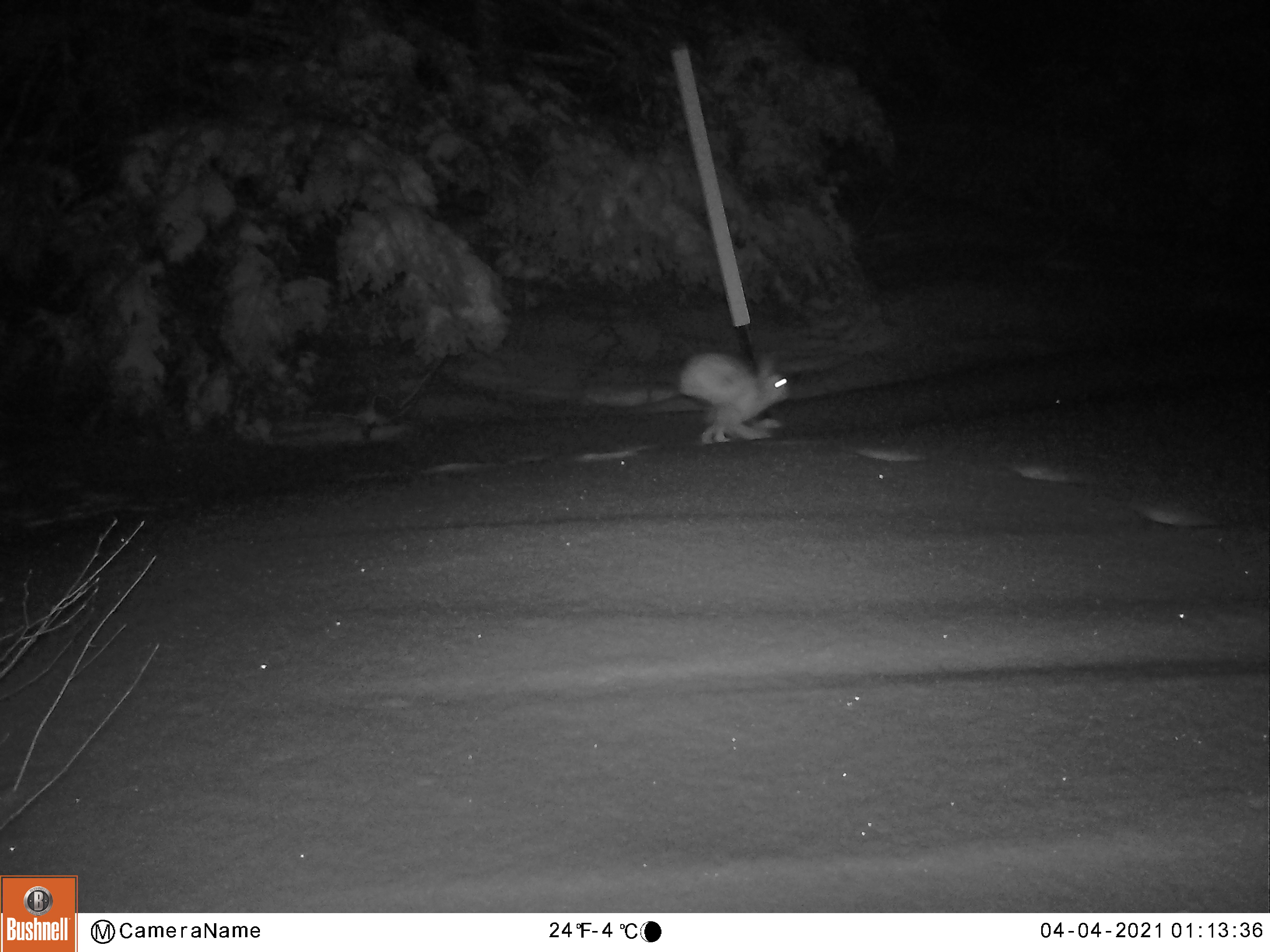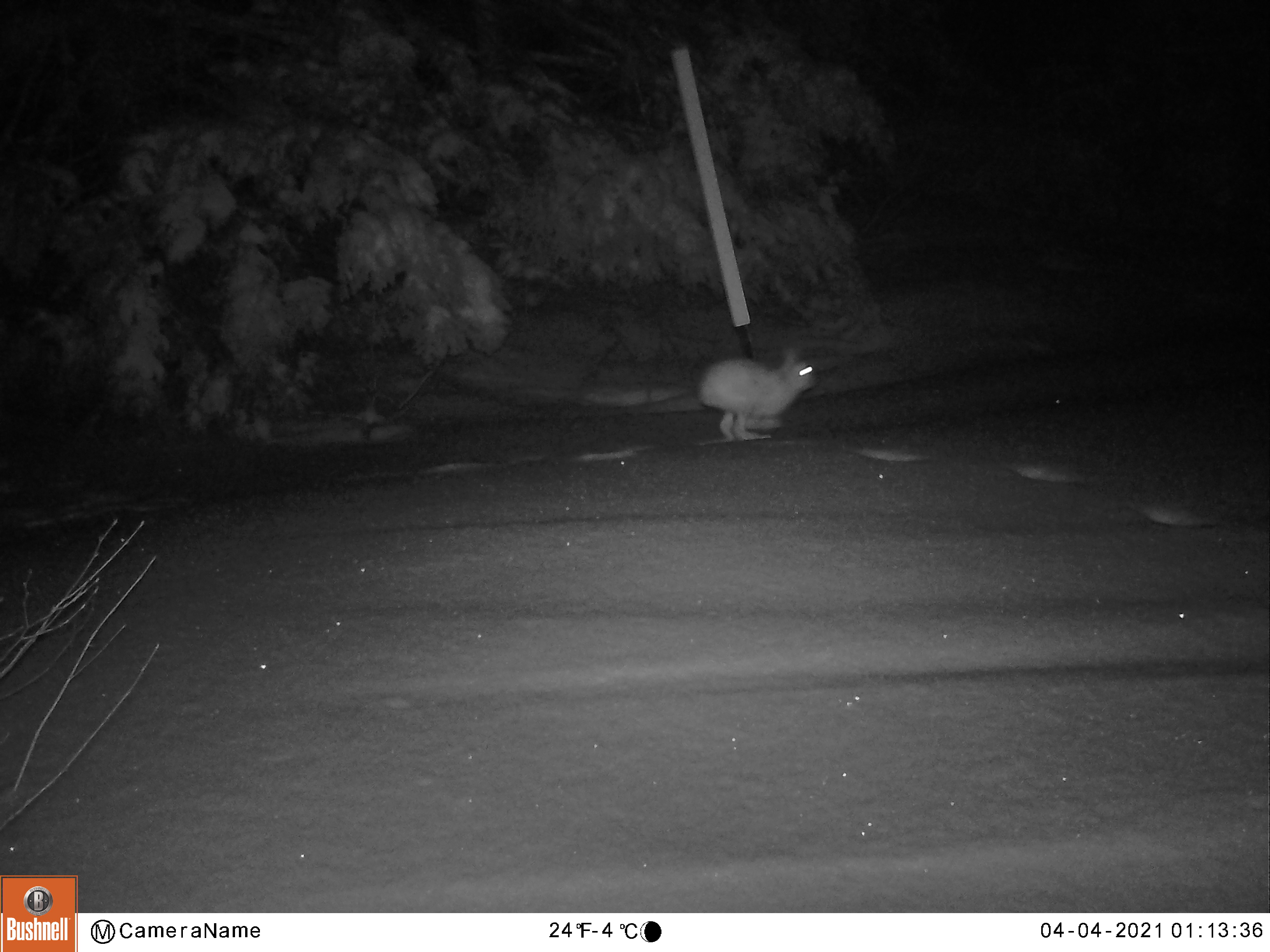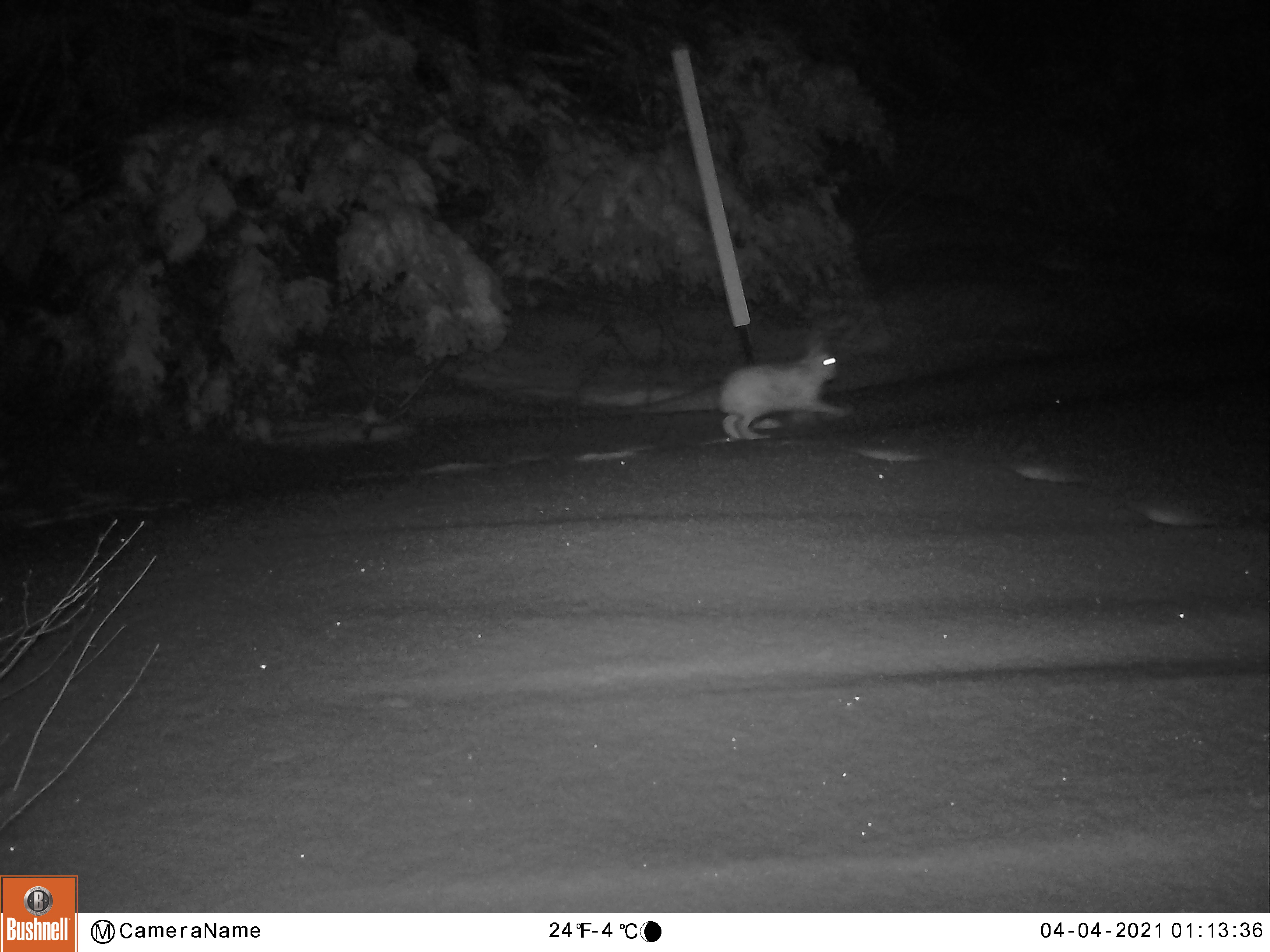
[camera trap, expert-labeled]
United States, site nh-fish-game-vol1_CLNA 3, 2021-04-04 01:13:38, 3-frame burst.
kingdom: Animalia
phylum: Chordata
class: Mammalia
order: Lagomorpha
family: Leporidae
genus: Lepus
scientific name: Lepus americanus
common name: snowshoe hare